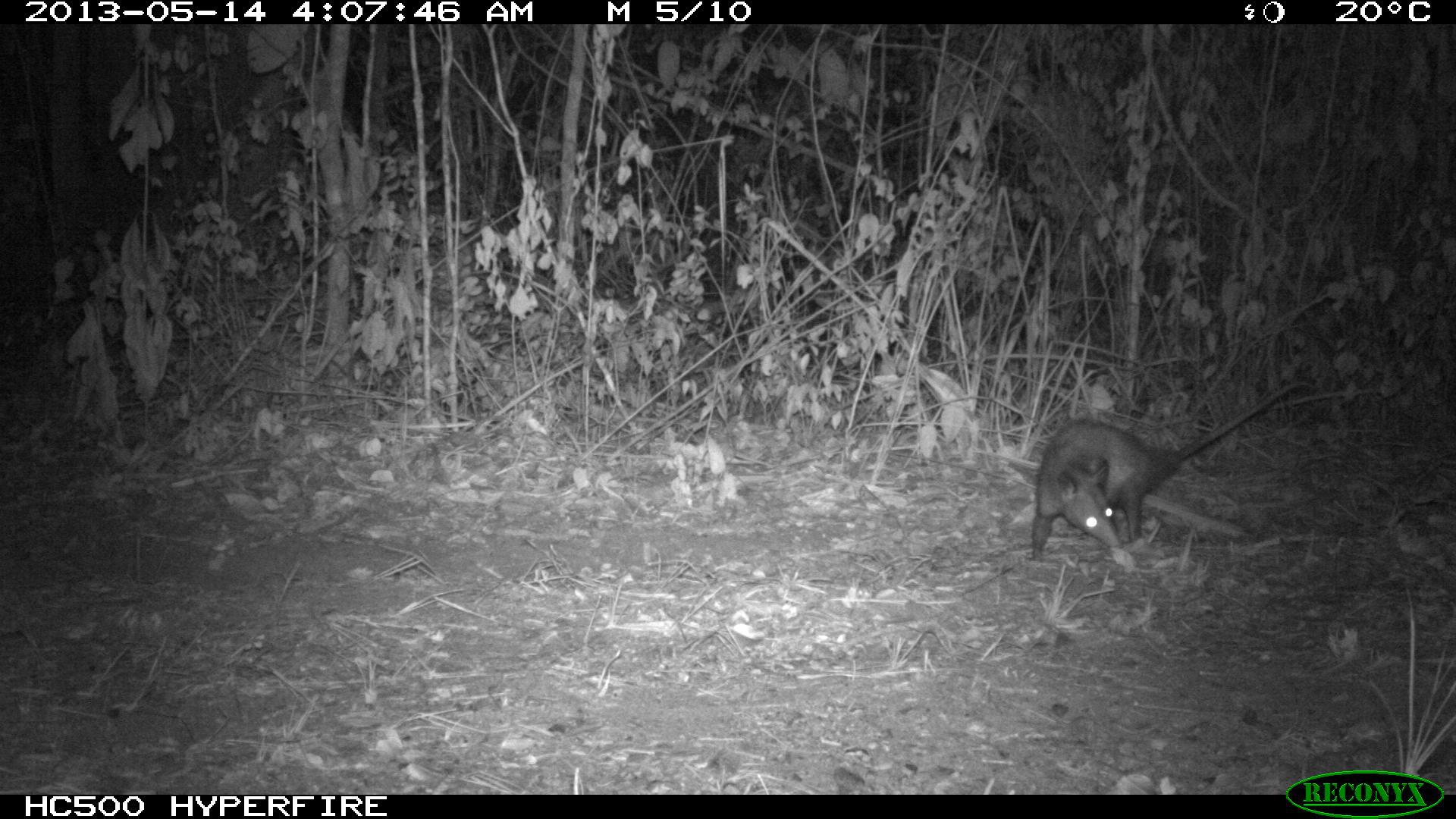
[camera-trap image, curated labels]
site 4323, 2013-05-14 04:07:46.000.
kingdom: Animalia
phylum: Chordata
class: Mammalia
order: Didelphimorphia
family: Didelphidae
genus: Didelphis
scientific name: Didelphis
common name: american opossums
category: didelphis sp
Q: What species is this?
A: Didelphis sp (american opossums) (Didelphis).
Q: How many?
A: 1.